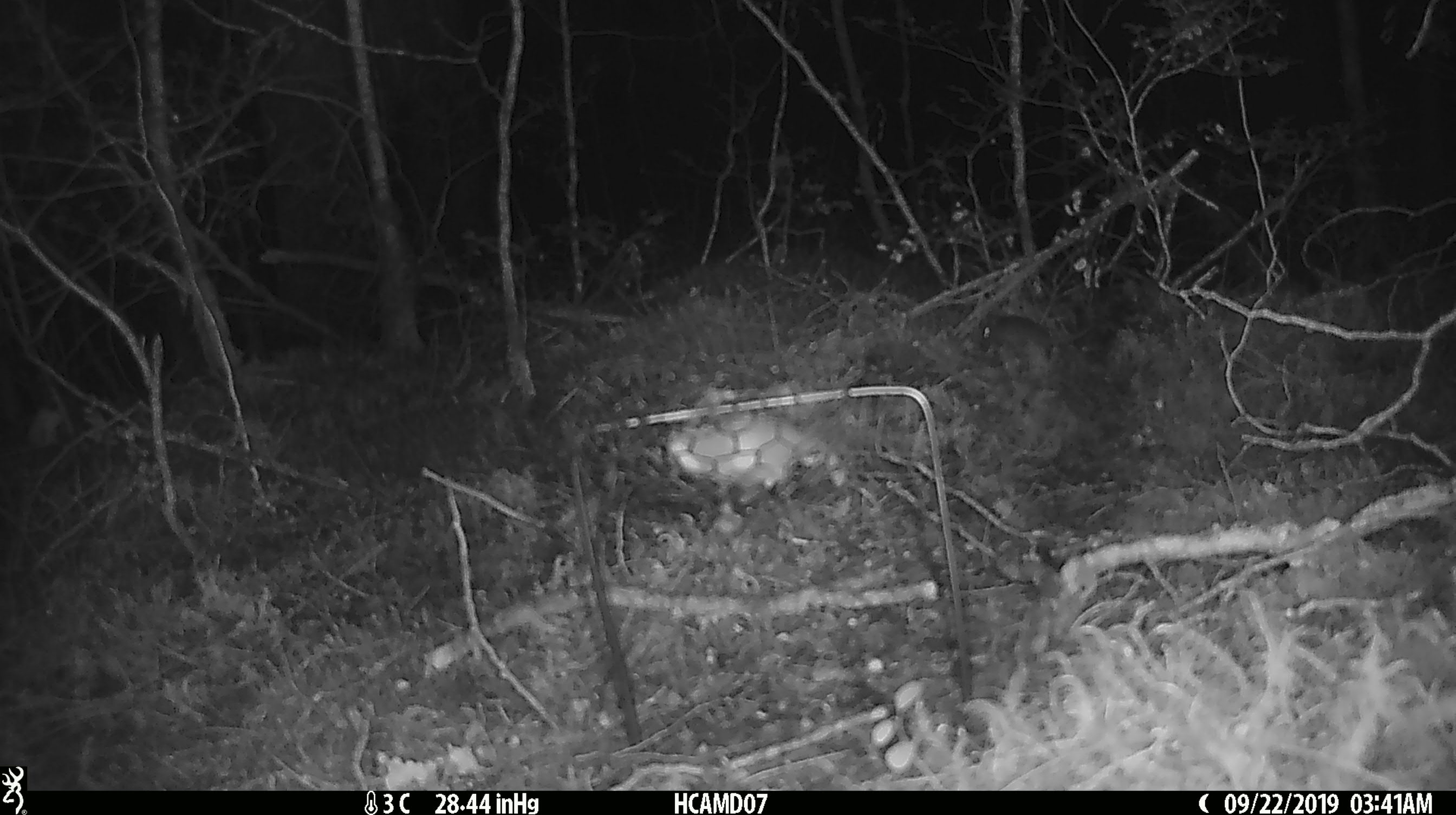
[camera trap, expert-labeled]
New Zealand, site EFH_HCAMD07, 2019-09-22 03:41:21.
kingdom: Animalia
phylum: Chordata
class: Mammalia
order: Rodentia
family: Muridae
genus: Mus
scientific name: Mus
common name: mouse